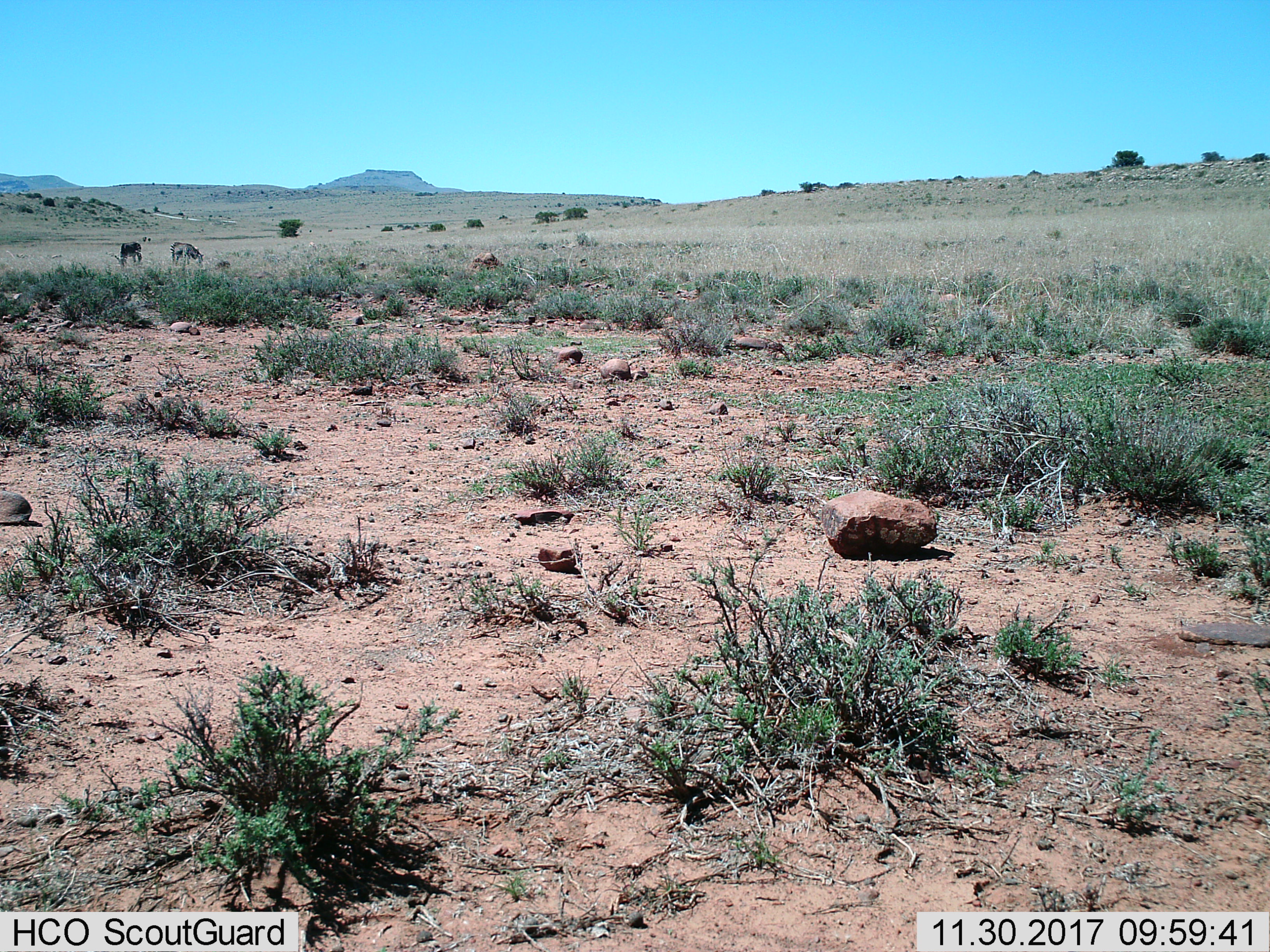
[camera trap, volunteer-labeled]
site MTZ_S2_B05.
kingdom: Animalia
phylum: Chordata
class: Mammalia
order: Perissodactyla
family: Equidae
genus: Equus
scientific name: Equus zebra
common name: mountain zebra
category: zebramountain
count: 2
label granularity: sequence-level